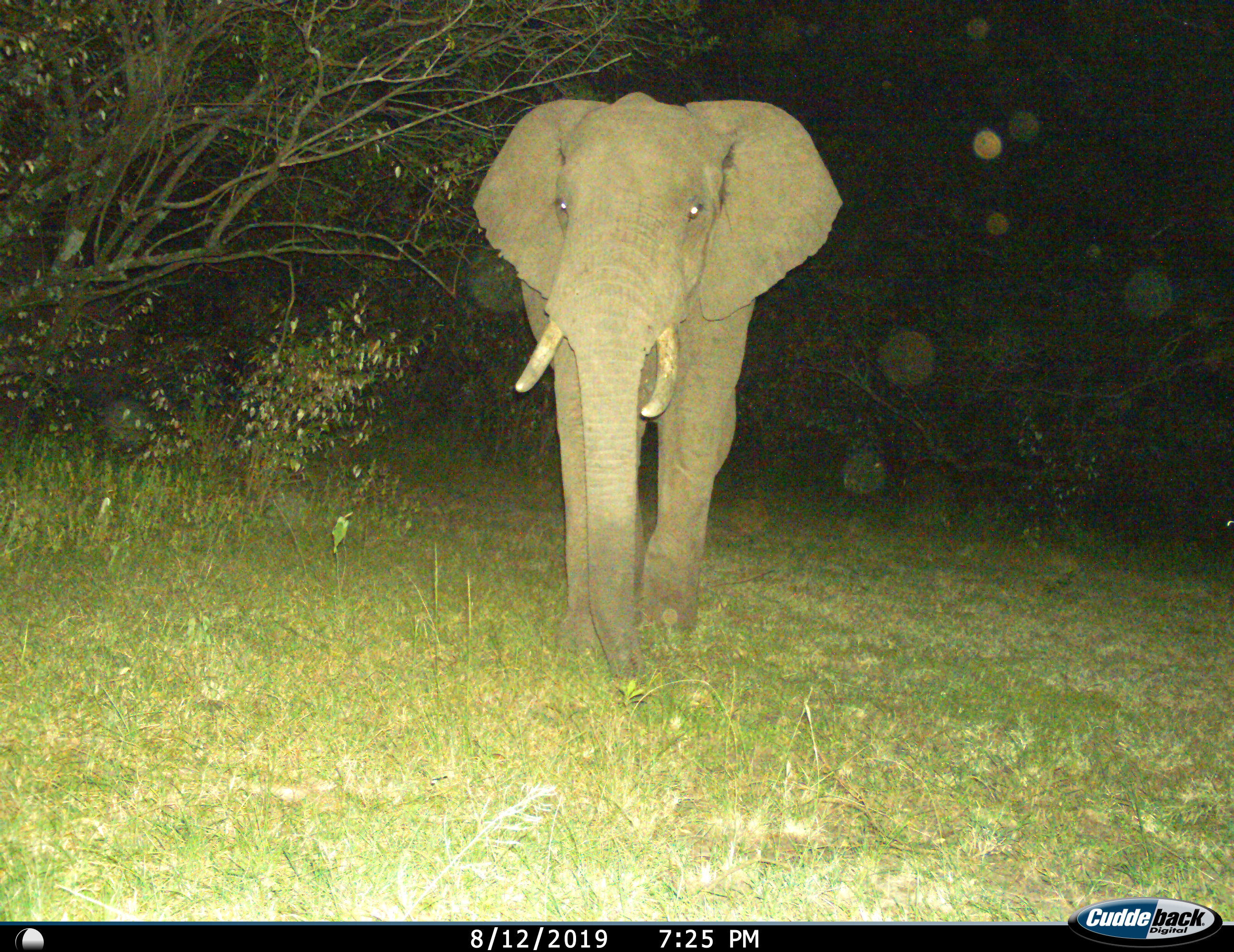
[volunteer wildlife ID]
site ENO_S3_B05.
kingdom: Animalia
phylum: Chordata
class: Mammalia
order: Proboscidea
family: Elephantidae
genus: Loxodonta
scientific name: Loxodonta africana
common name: african bush elephant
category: elephant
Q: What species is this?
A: Elephant (african bush elephant) (Loxodonta africana).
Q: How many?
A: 1.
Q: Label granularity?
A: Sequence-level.